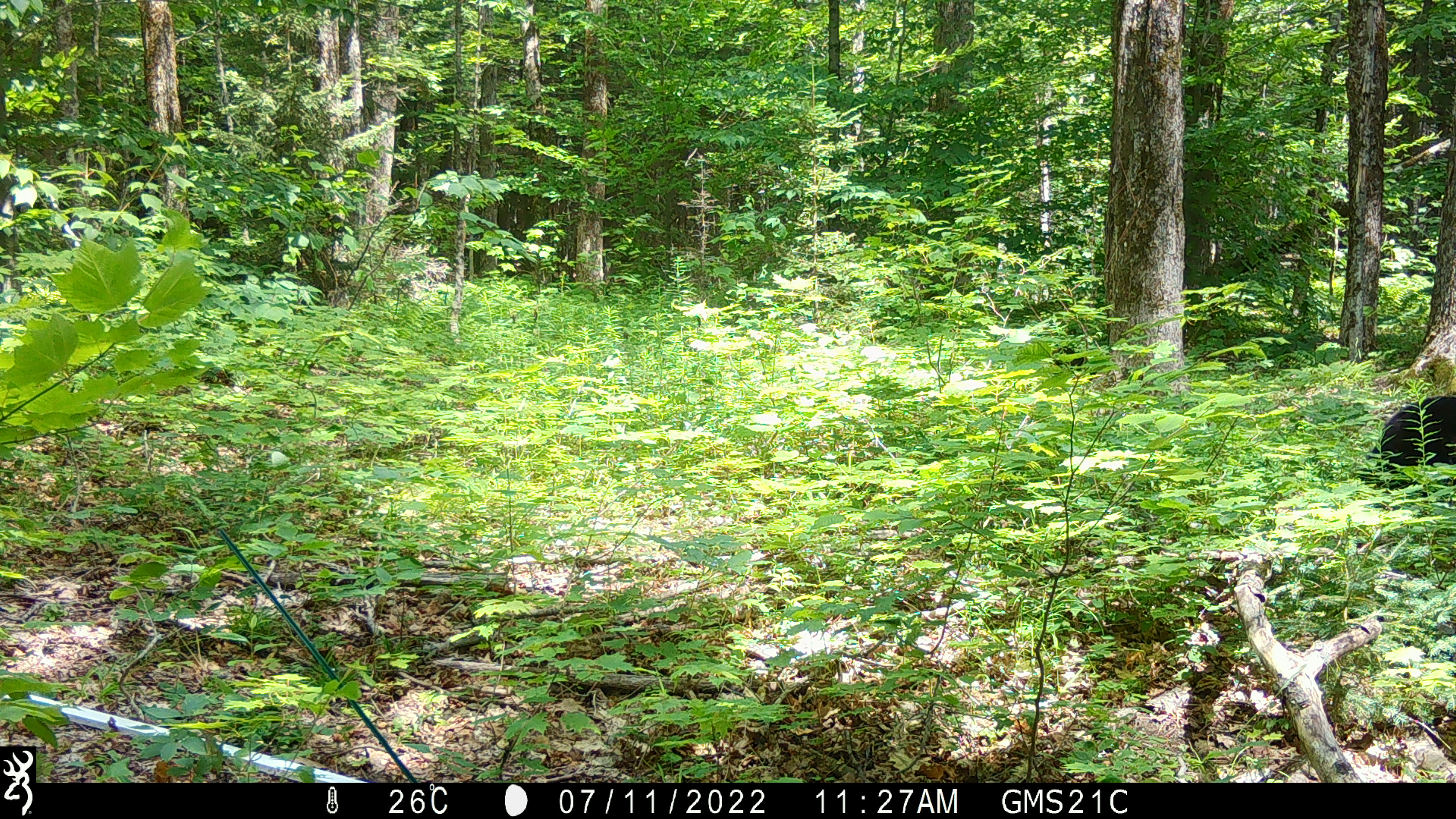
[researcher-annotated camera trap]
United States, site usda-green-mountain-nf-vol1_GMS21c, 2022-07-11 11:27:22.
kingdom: Animalia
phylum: Chordata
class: Mammalia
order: Carnivora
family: Ursidae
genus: Ursus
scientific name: Ursus americanus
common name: black bear